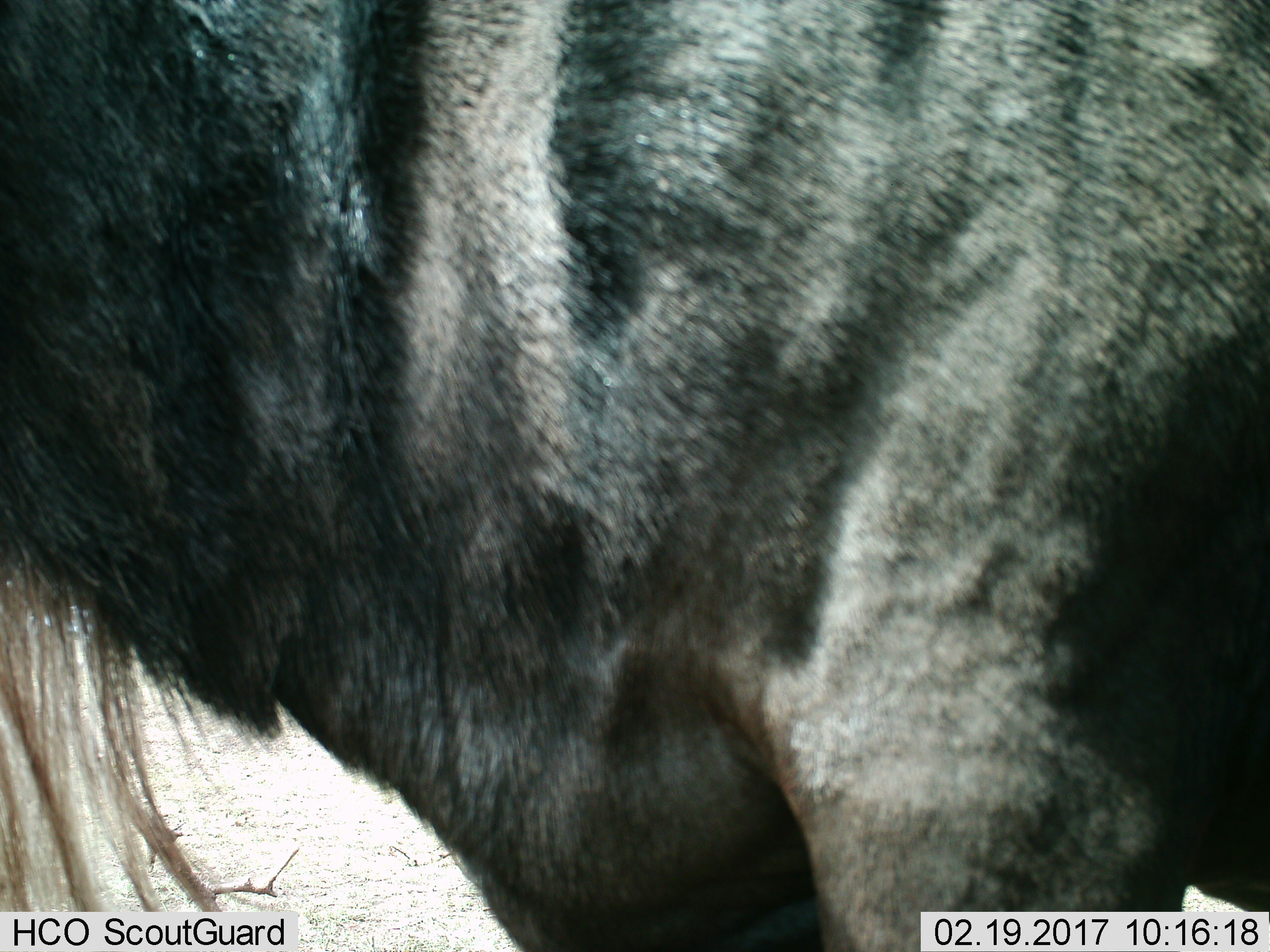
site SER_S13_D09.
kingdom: Animalia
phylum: Chordata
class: Mammalia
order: Artiodactyla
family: Bovidae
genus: Connochaetes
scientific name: Connochaetes taurinus taurinus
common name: blue wildebeest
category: wildebeestblue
Wildebeestblue (blue wildebeest) (Connochaetes taurinus taurinus), count 1. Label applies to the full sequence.